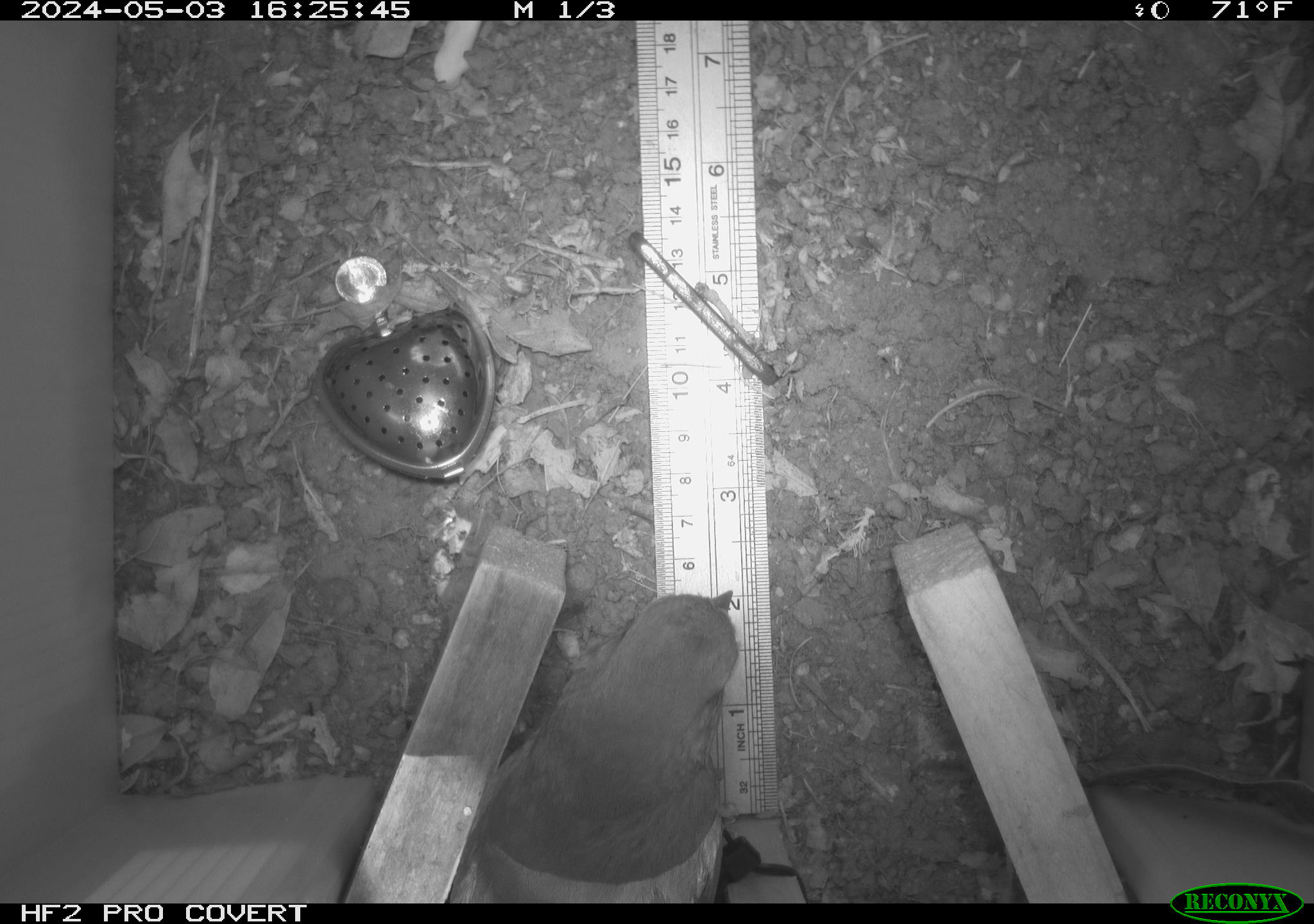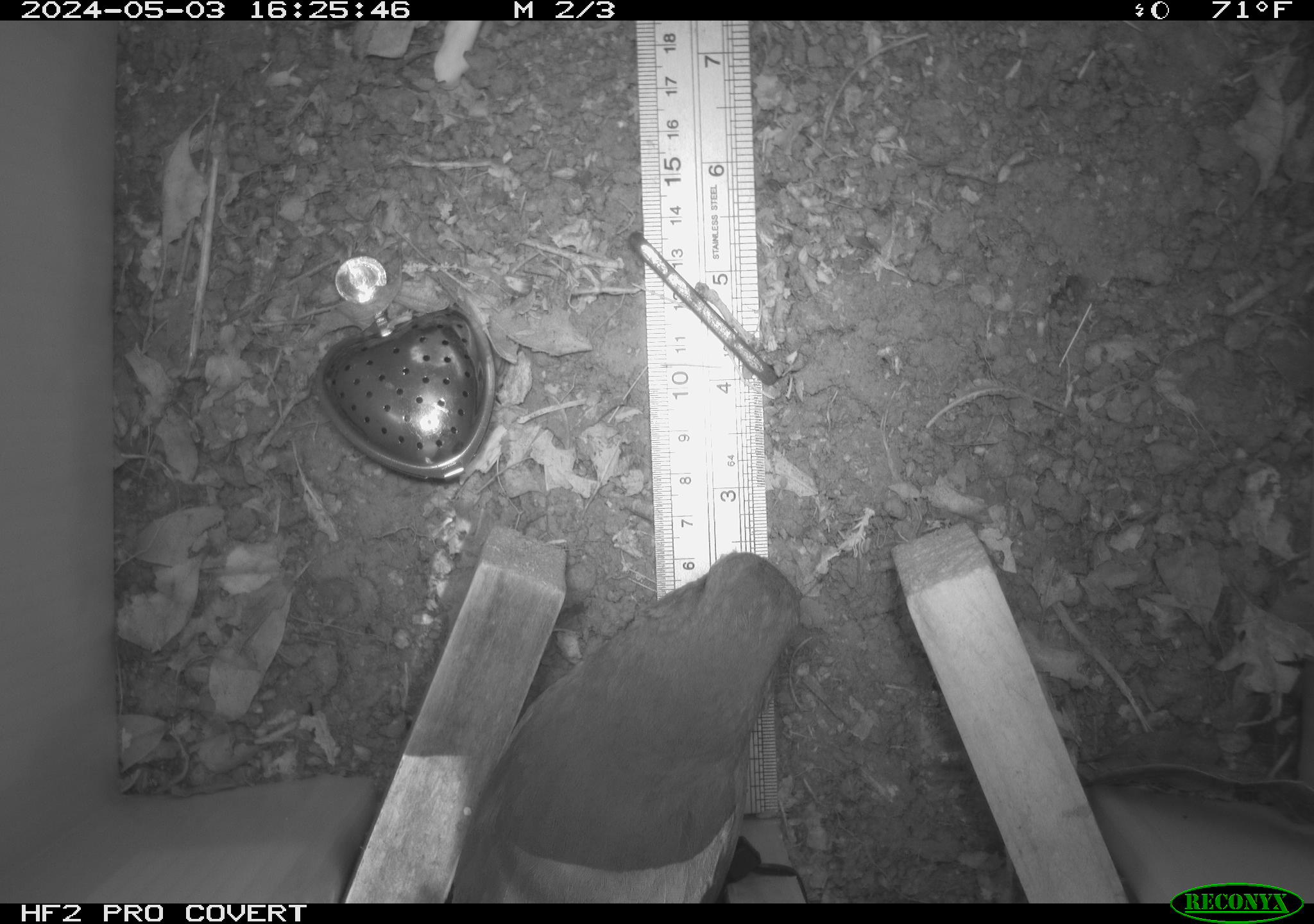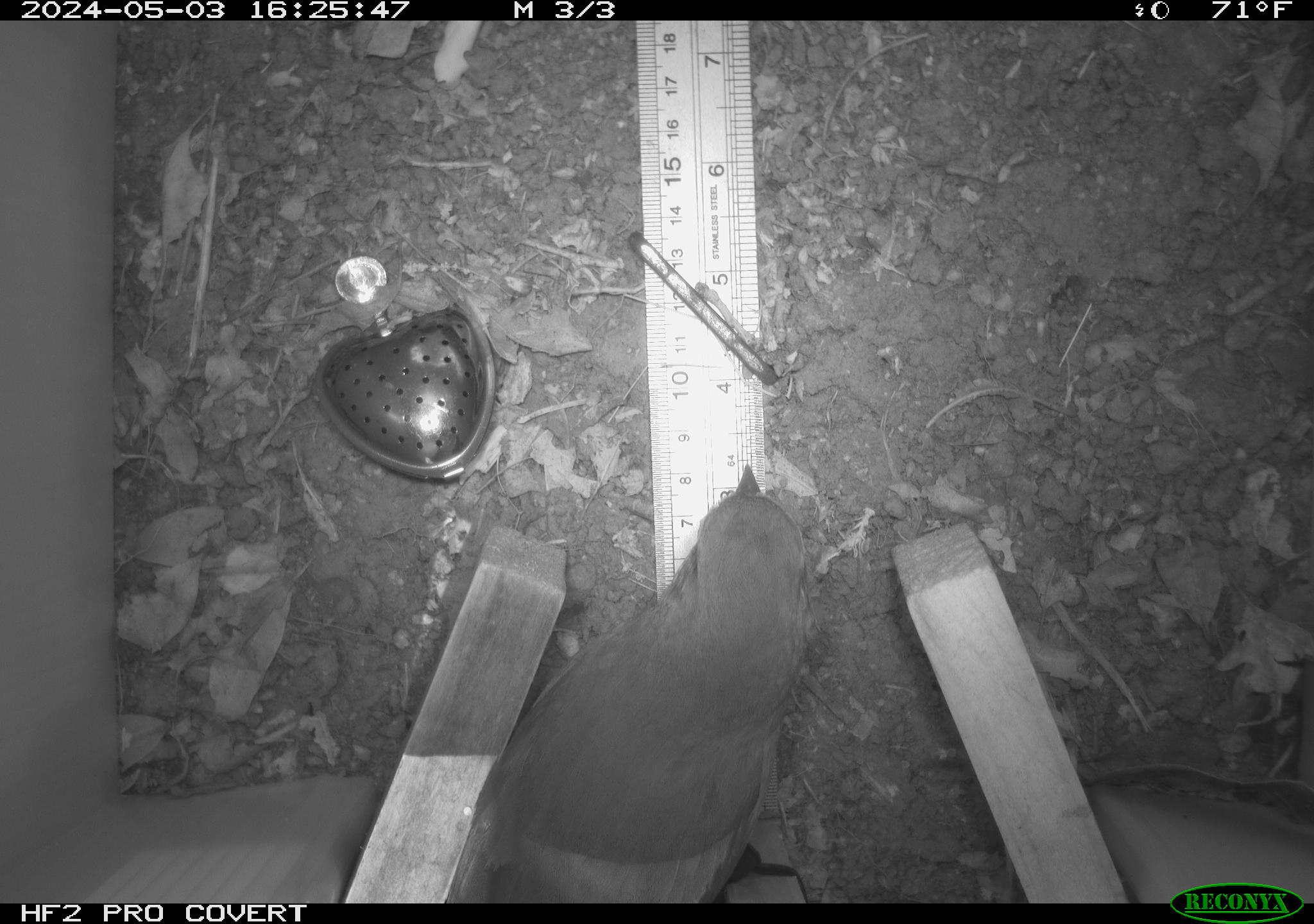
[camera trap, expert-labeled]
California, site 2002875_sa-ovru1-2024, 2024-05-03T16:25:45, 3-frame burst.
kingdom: Animalia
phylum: Chordata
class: Aves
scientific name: Aves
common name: bird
Bird (Aves).